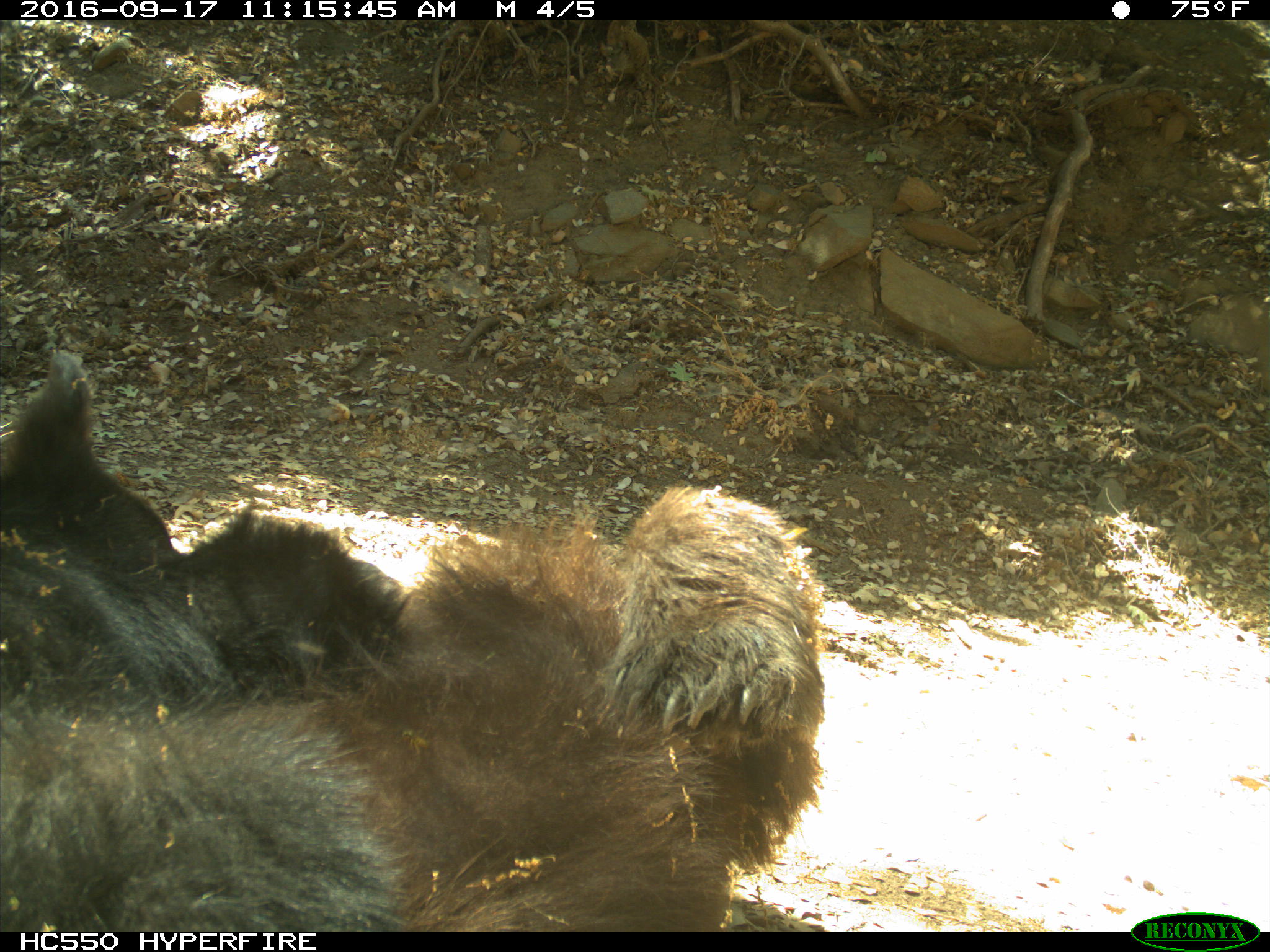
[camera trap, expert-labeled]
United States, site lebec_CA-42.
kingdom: Animalia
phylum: Chordata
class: Mammalia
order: Carnivora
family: Ursidae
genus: Ursus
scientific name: Ursus americanus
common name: american black bear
Ursus americanus (american black bear).